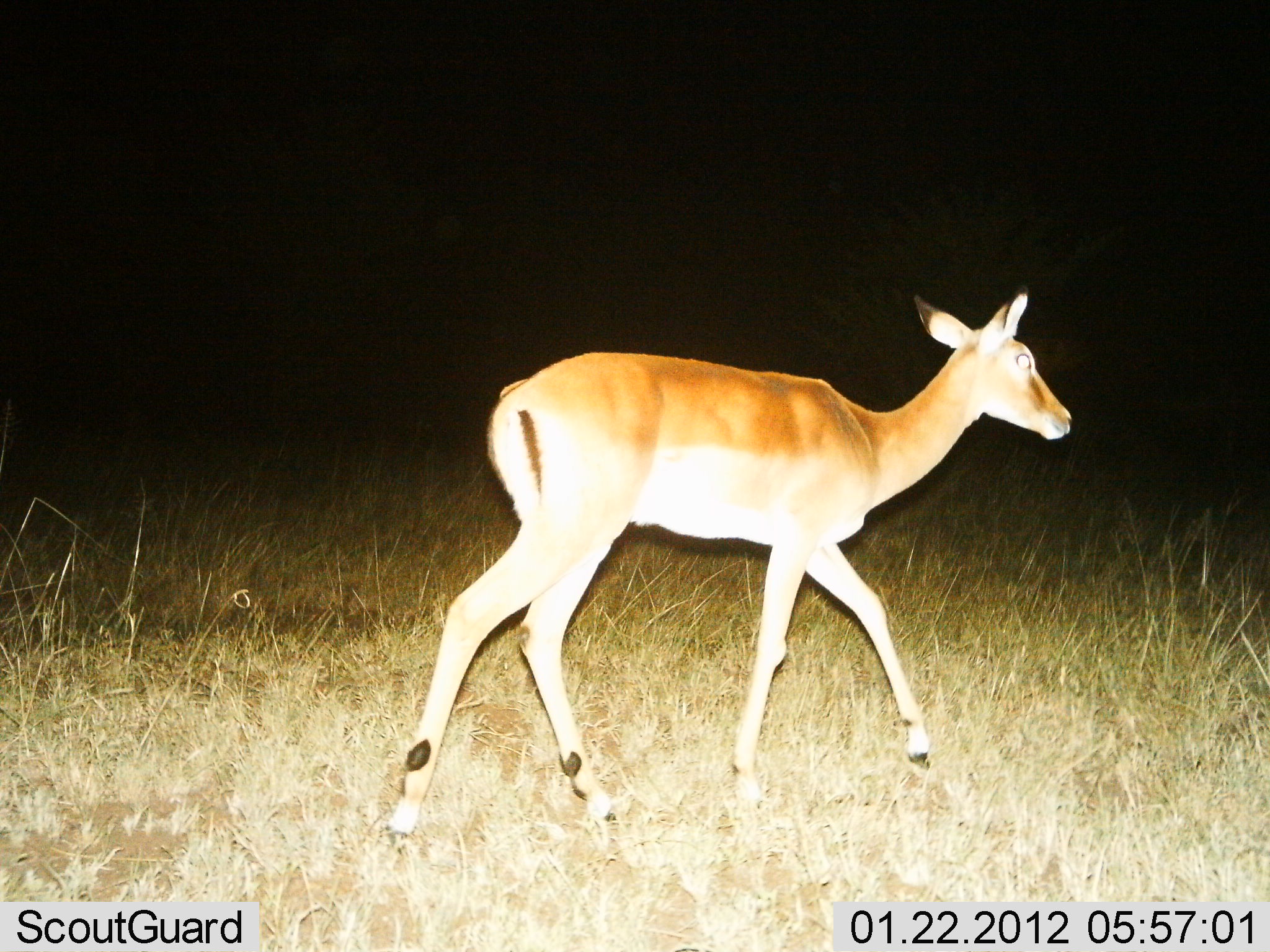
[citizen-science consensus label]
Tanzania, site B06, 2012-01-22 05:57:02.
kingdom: Animalia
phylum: Chordata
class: Mammalia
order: Artiodactyla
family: Bovidae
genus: Aepyceros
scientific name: Aepyceros melampus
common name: impala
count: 1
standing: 0%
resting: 0%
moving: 100%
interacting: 0%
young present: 12%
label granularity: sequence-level